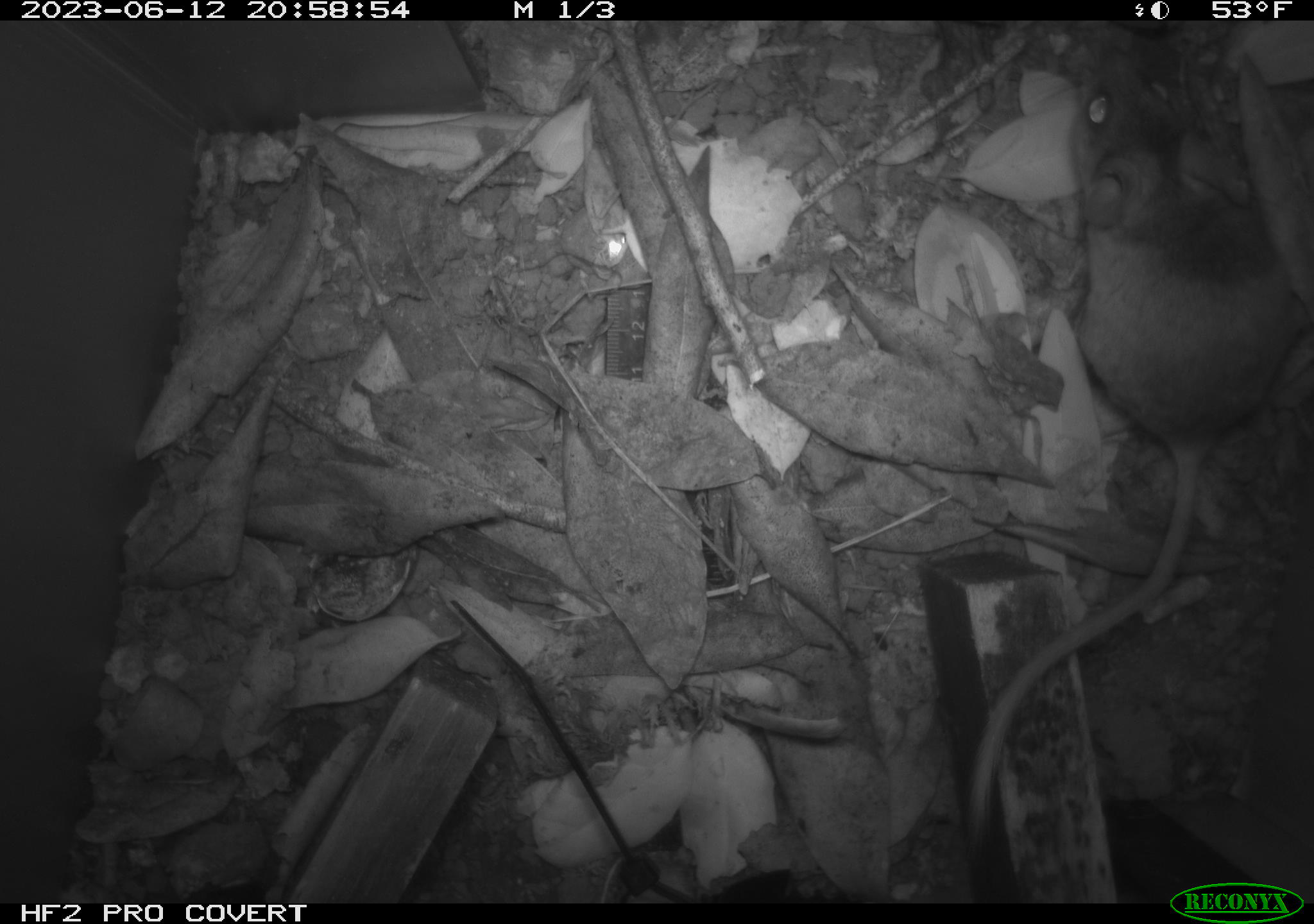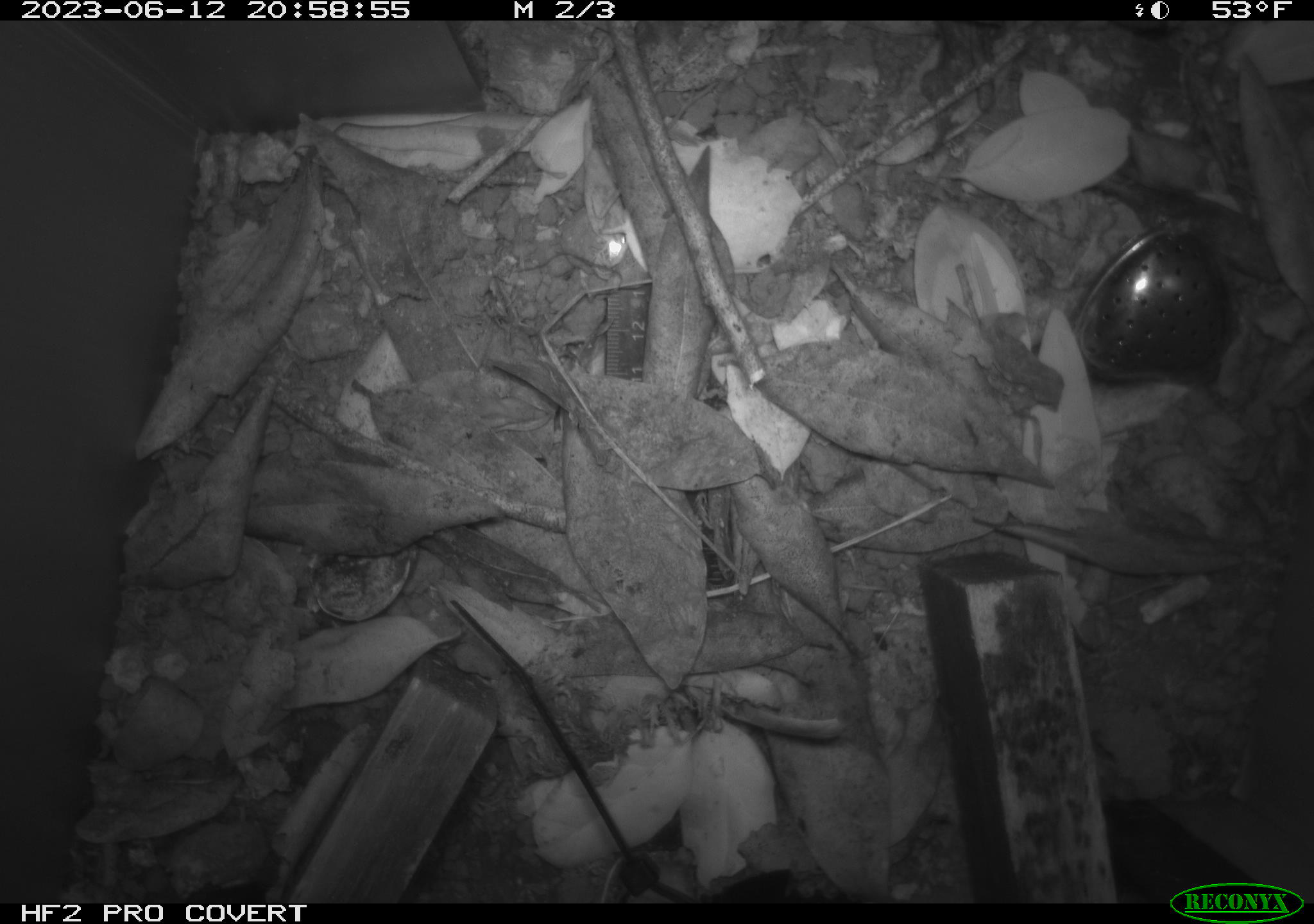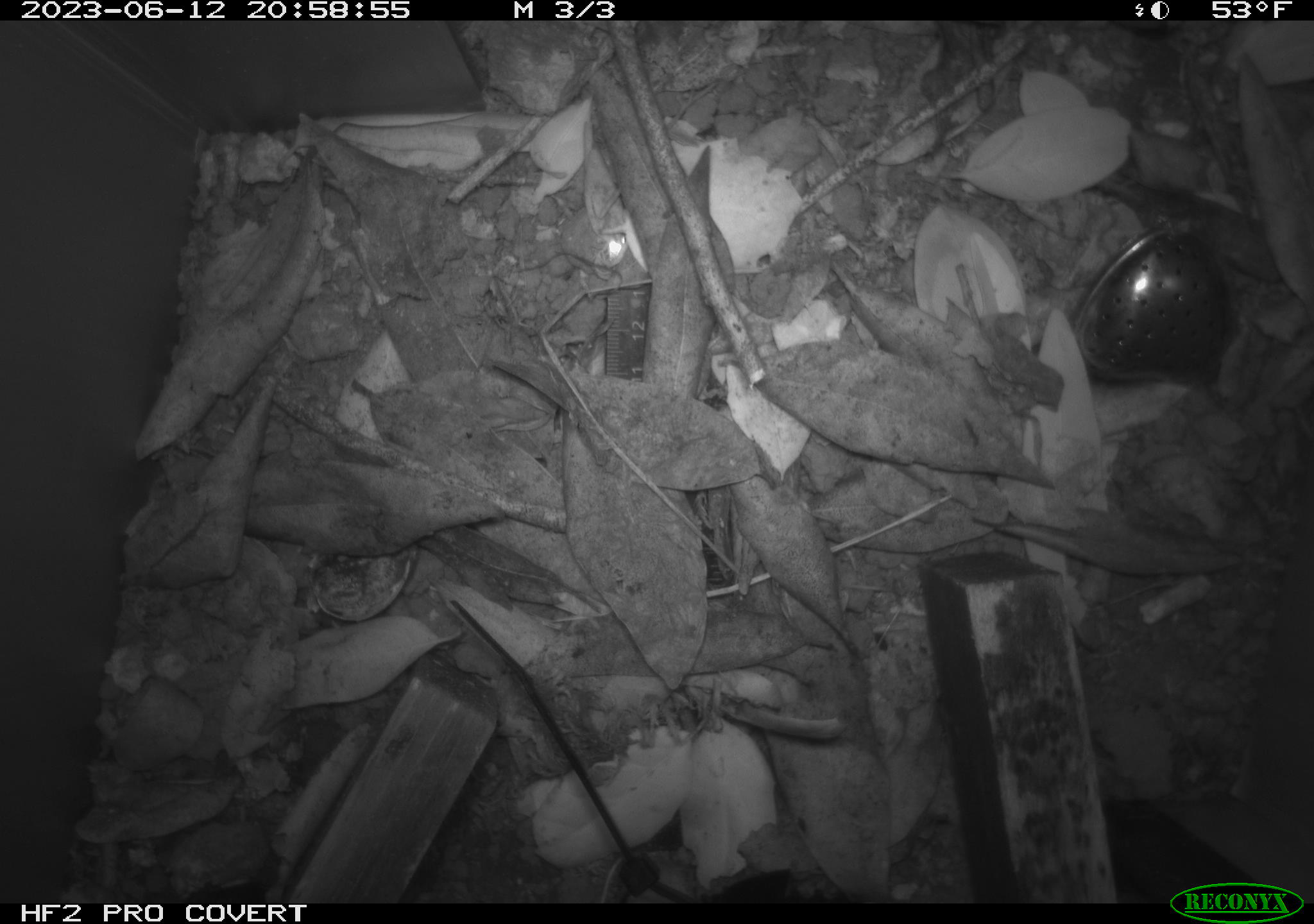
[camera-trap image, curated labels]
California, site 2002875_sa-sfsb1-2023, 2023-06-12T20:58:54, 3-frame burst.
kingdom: Animalia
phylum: Chordata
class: Mammalia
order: Rodentia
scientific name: Rodentia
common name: mouse species